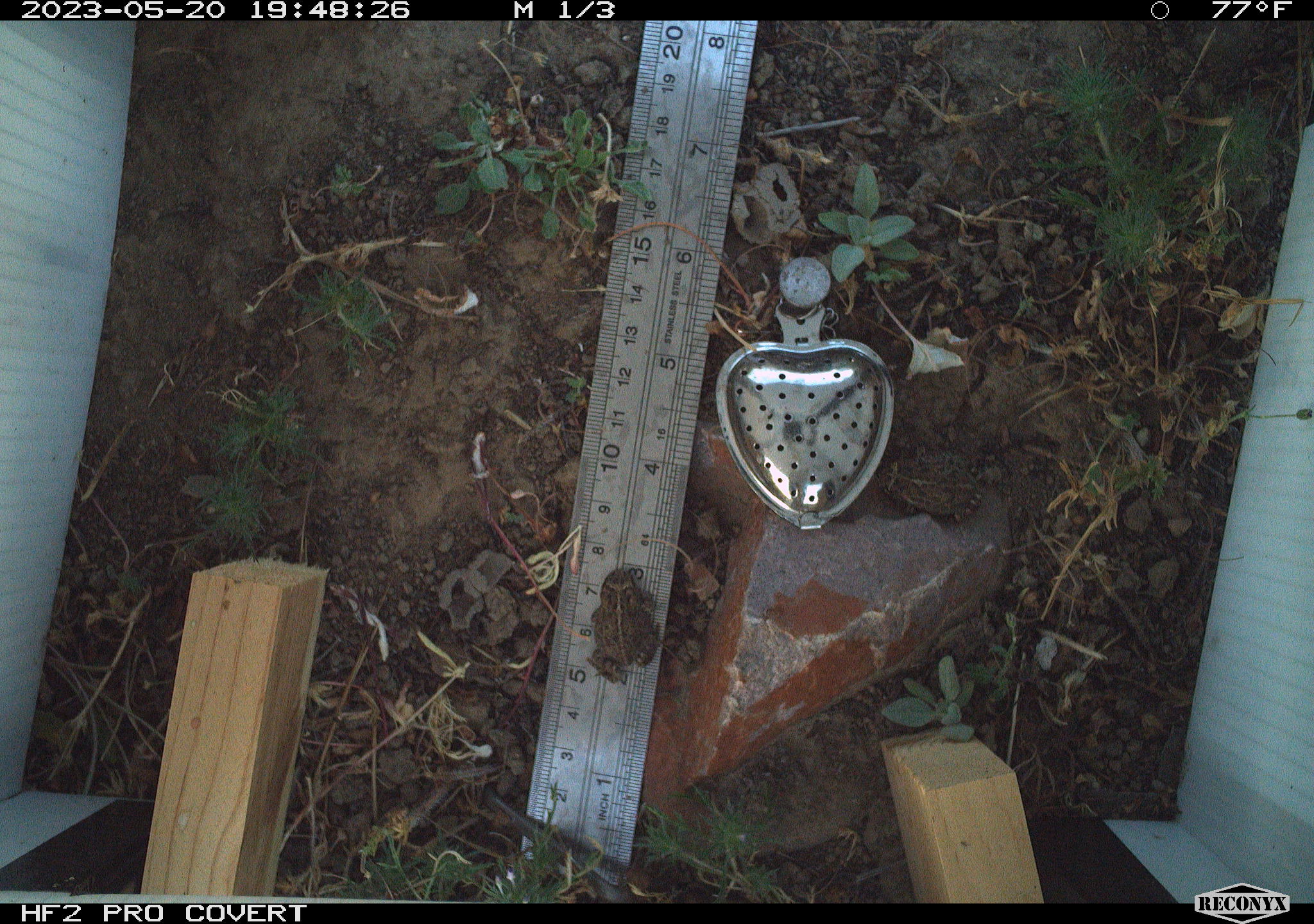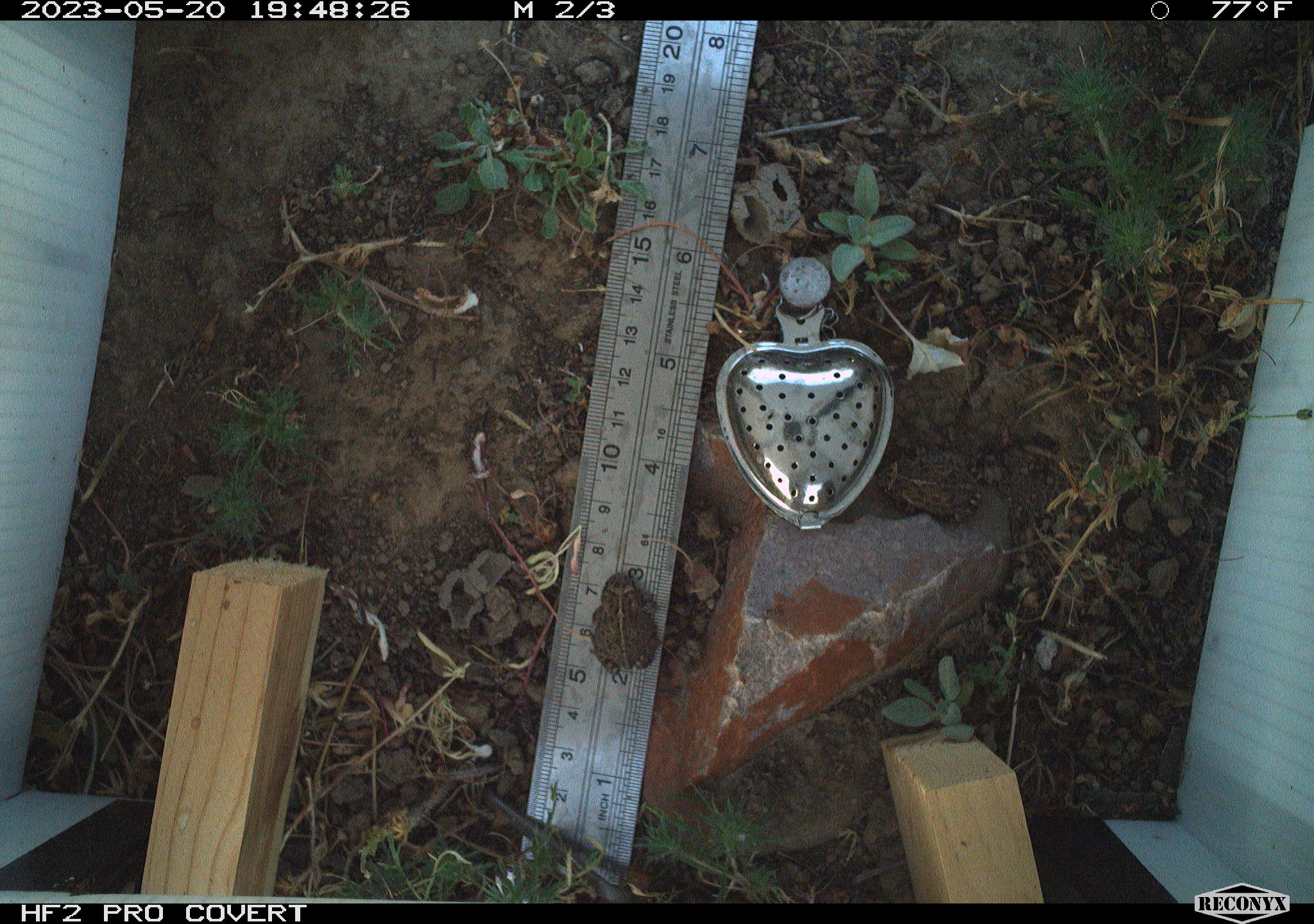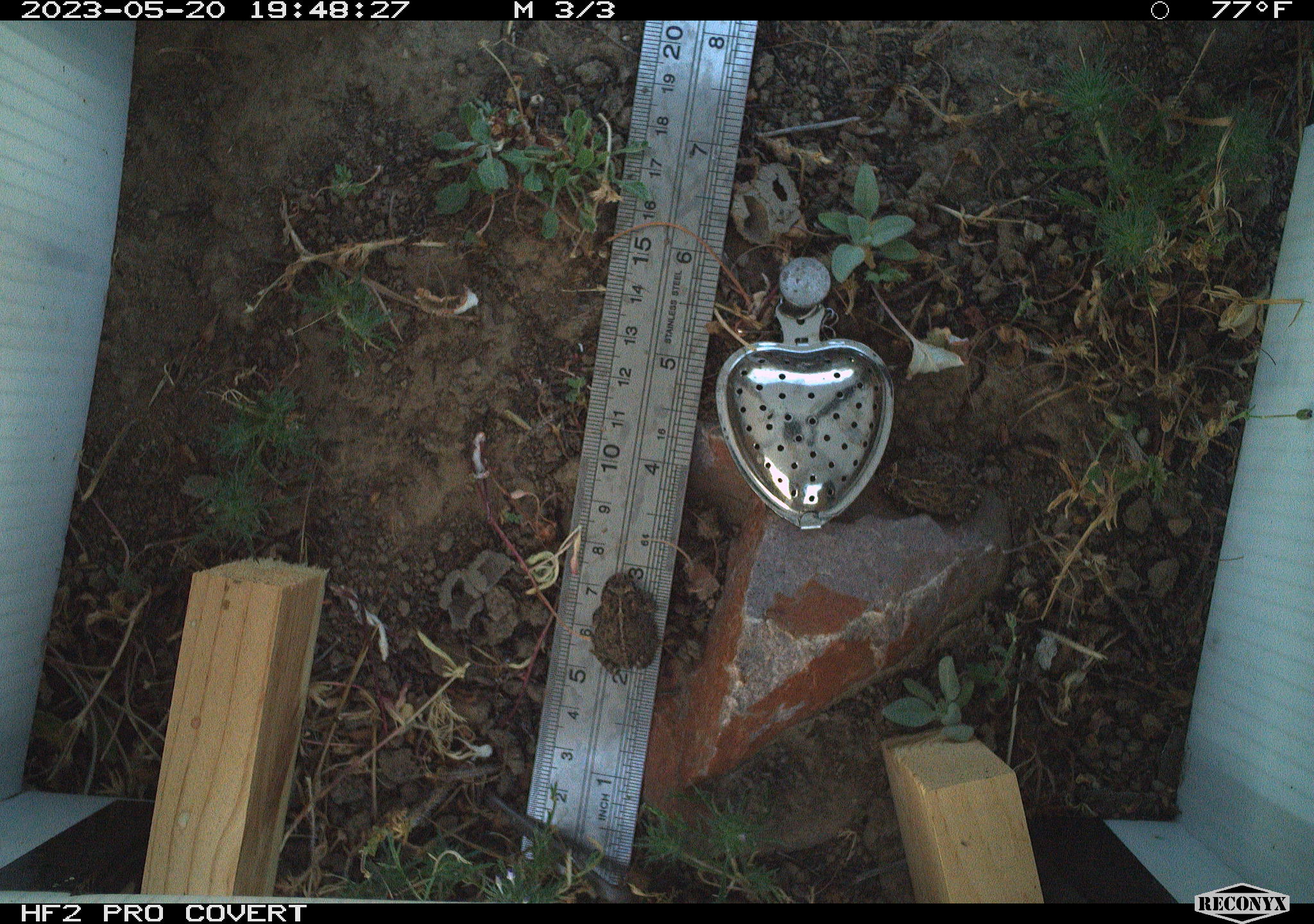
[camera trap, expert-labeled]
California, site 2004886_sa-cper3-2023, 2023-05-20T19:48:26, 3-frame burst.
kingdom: Animalia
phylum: Chordata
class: Amphibia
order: Anura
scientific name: Anura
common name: frogs